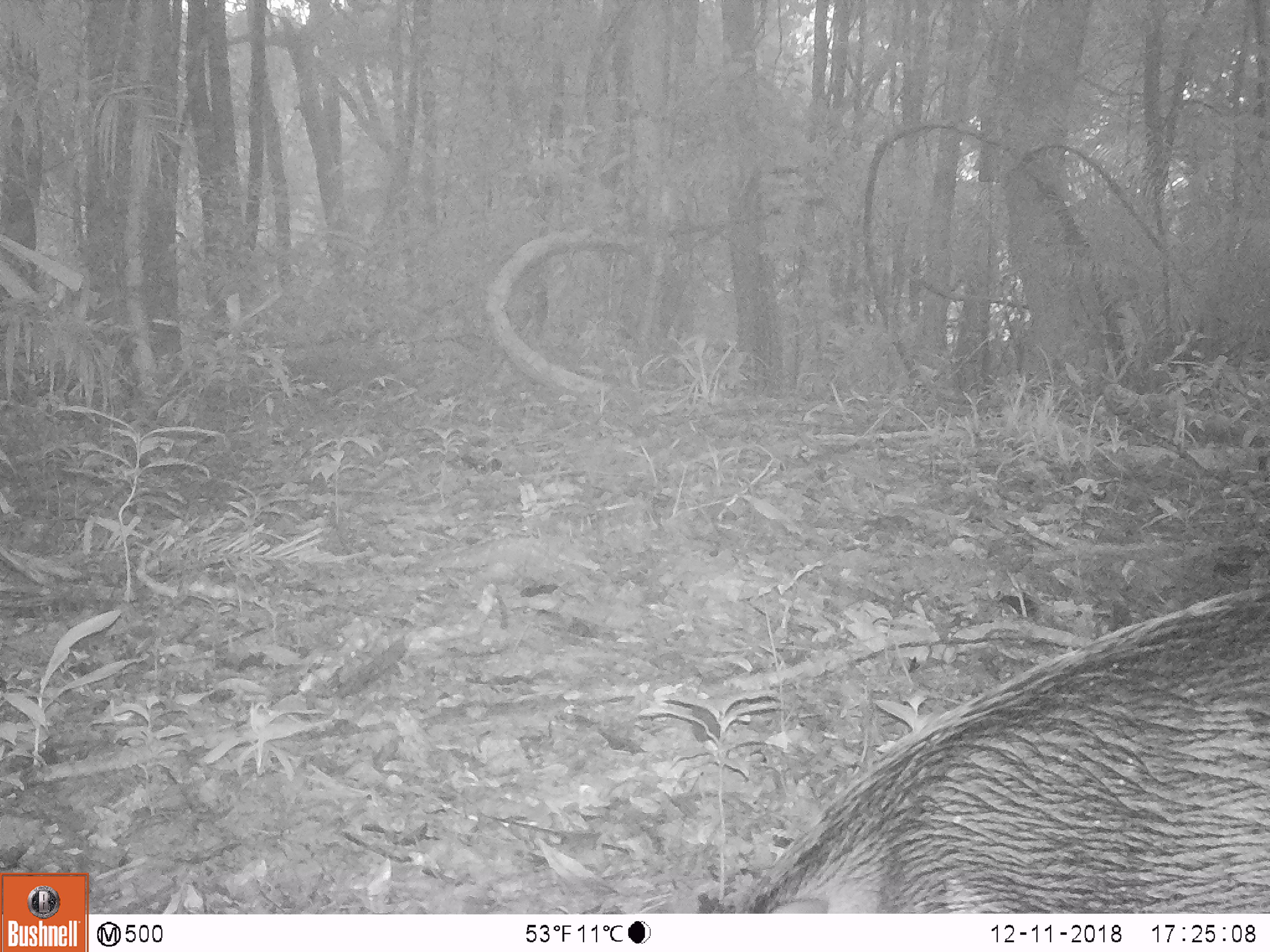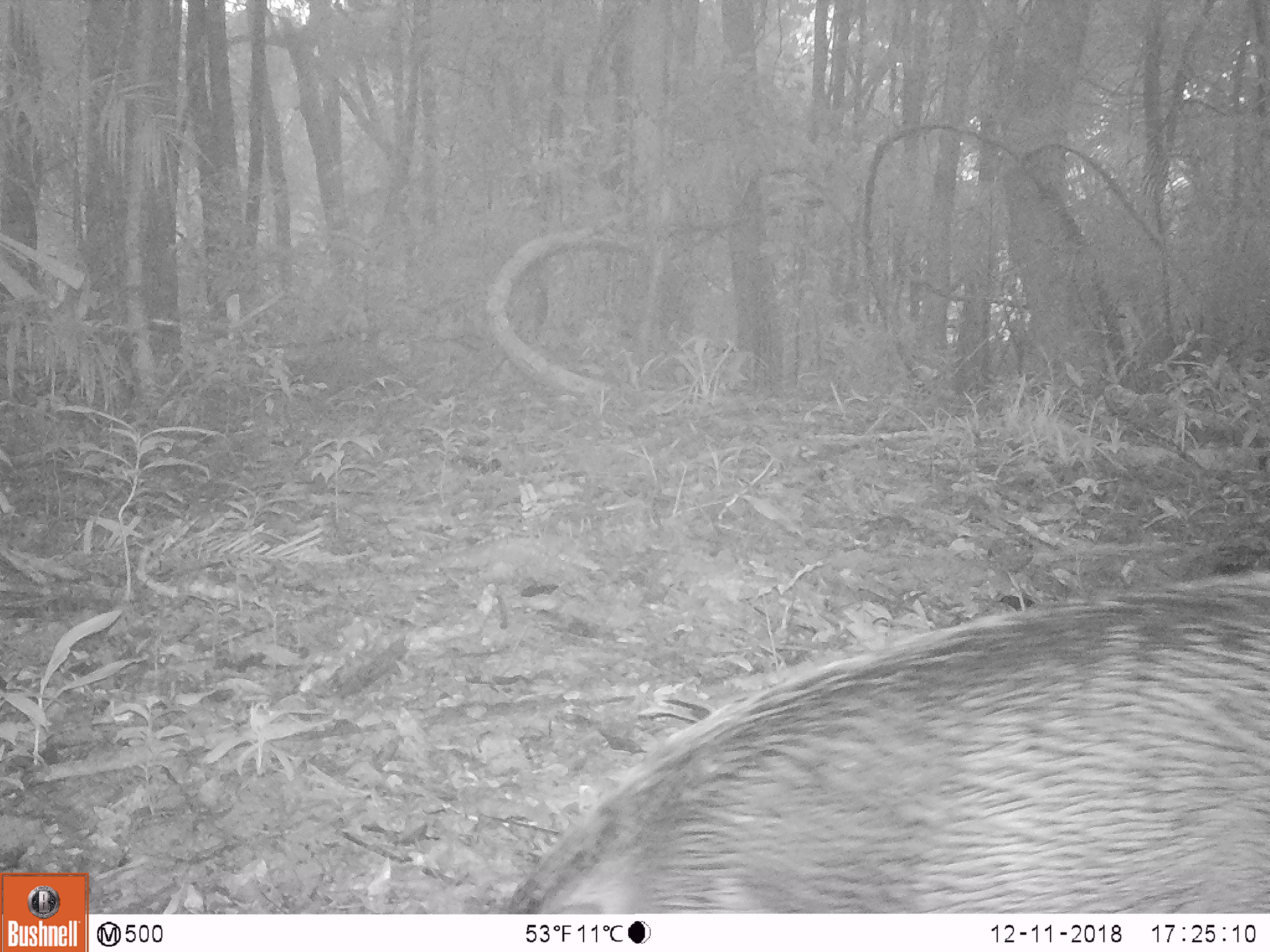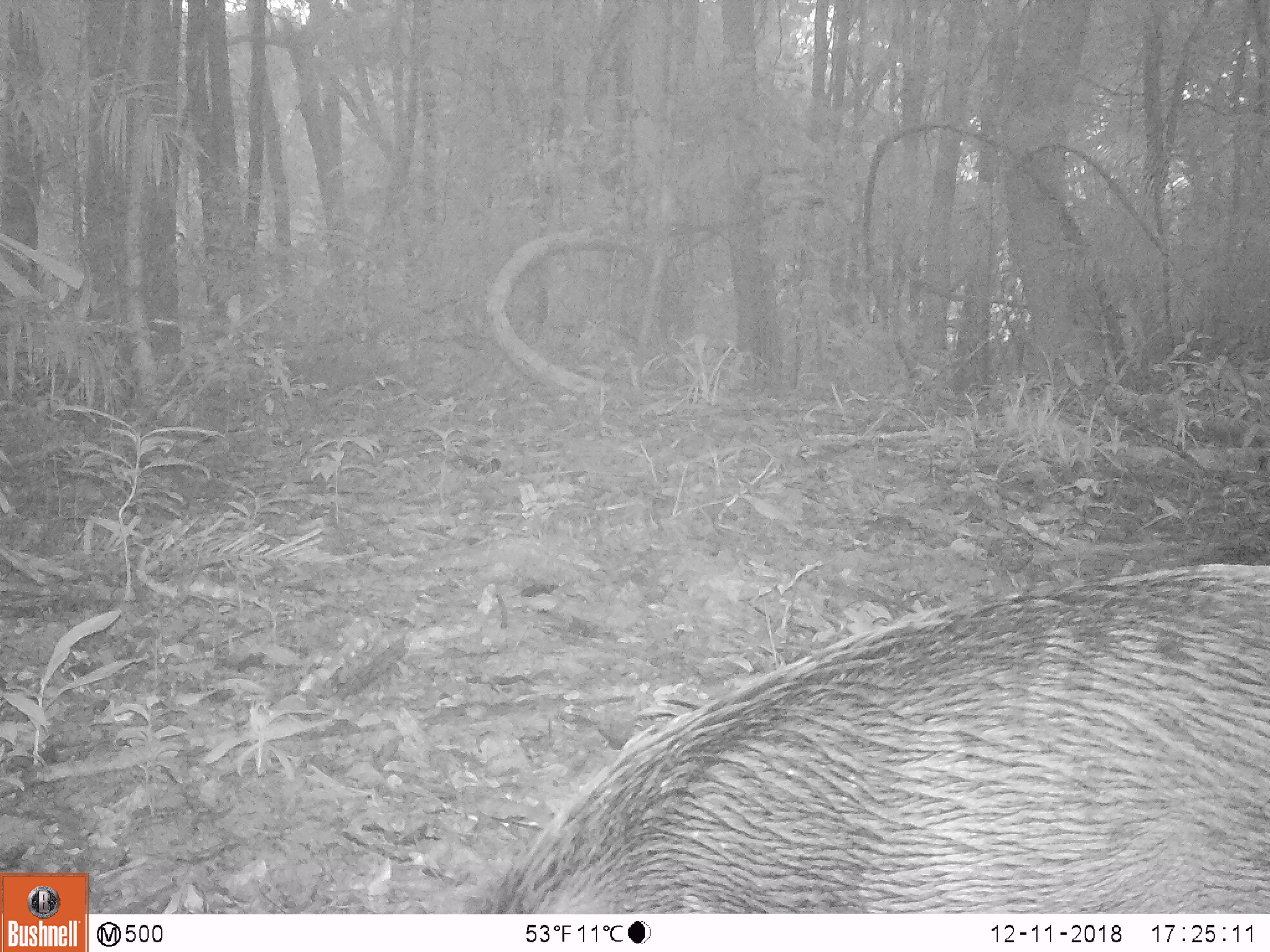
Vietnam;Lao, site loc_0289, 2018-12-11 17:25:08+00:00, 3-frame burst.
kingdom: Animalia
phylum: Chordata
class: Mammalia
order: Artiodactyla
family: Suidae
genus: Sus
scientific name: Sus scrofa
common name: eurasian wild pig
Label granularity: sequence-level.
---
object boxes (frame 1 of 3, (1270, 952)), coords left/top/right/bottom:
eurasian wild pig: 740/581/1270/913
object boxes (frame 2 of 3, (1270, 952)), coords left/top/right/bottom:
eurasian wild pig: 495/571/1270/913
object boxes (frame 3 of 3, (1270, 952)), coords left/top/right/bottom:
eurasian wild pig: 455/561/1270/913